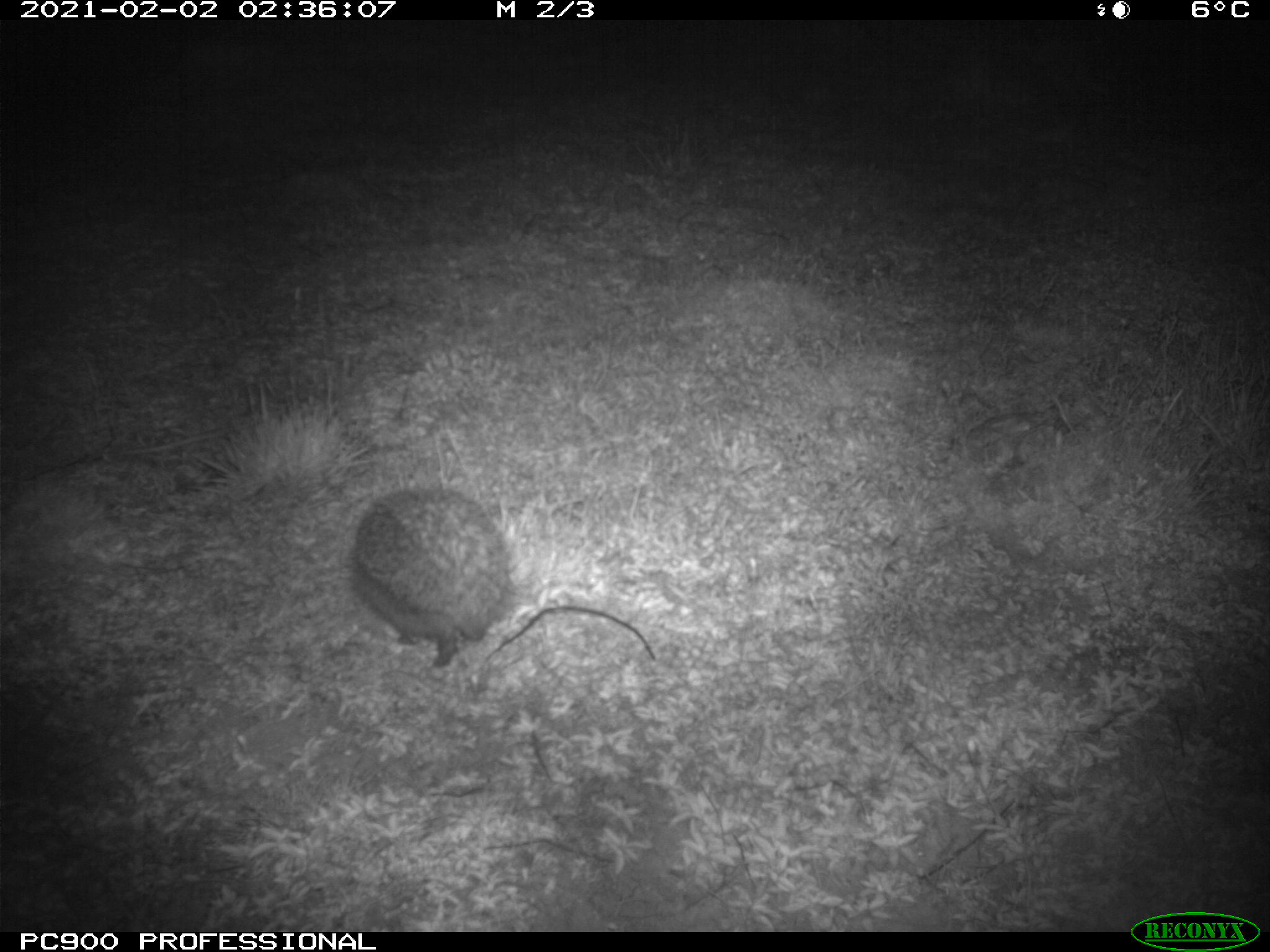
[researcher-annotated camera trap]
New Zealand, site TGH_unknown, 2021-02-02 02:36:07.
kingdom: Animalia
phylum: Chordata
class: Mammalia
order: Eulipotyphla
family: Erinaceidae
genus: Erinaceus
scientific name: Erinaceus europaeus europaeus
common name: european hedgehog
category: hedgehog